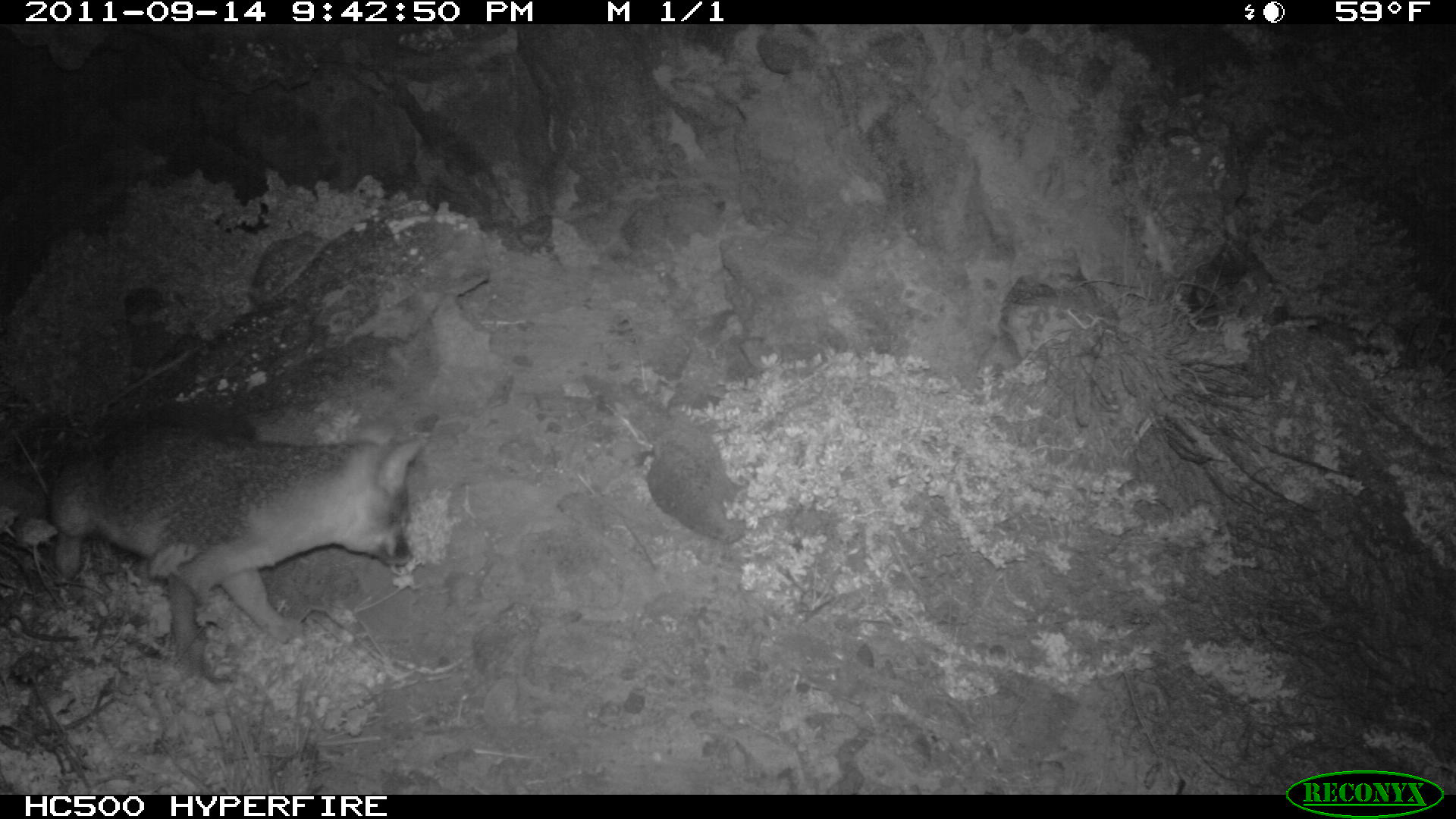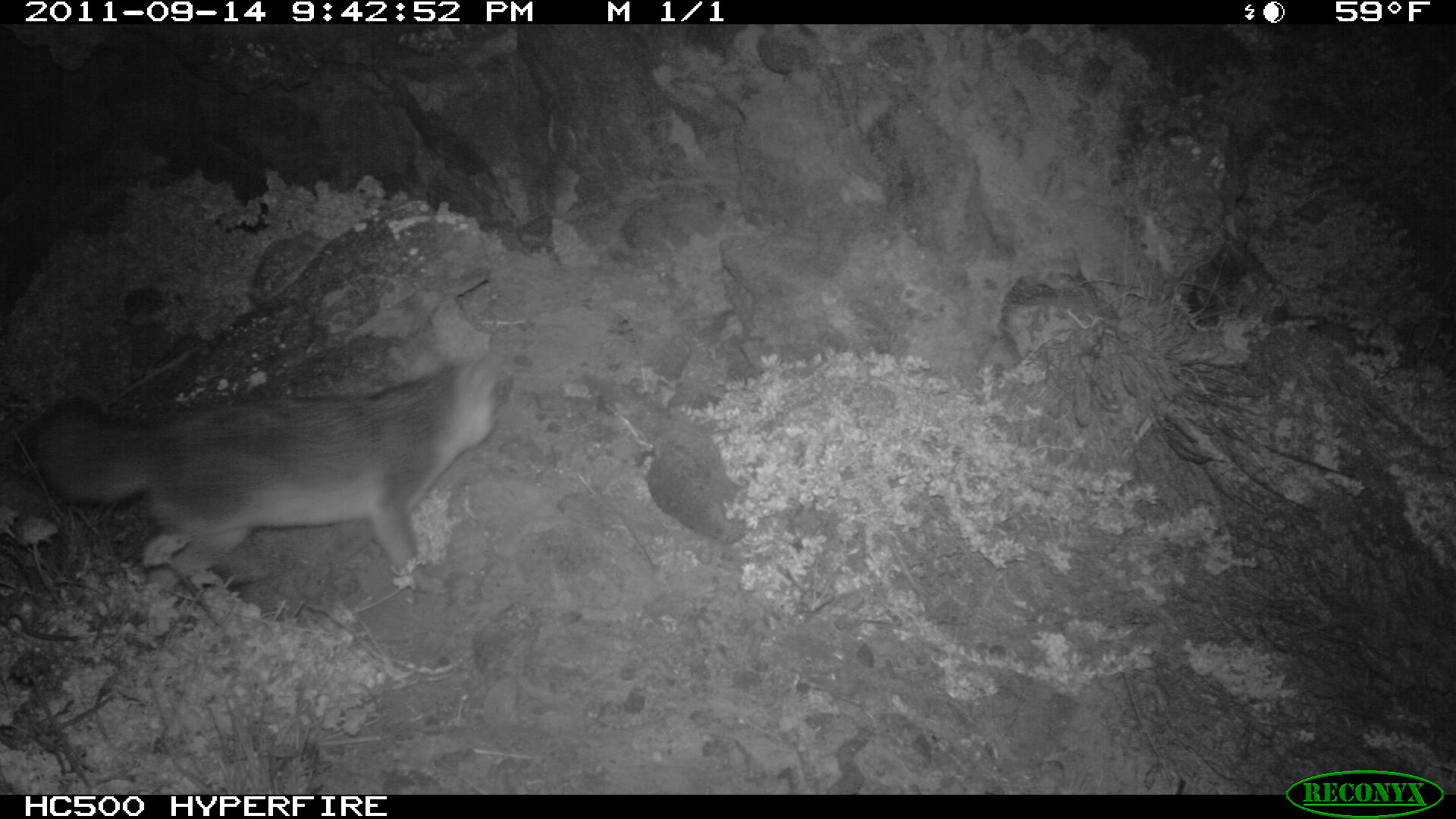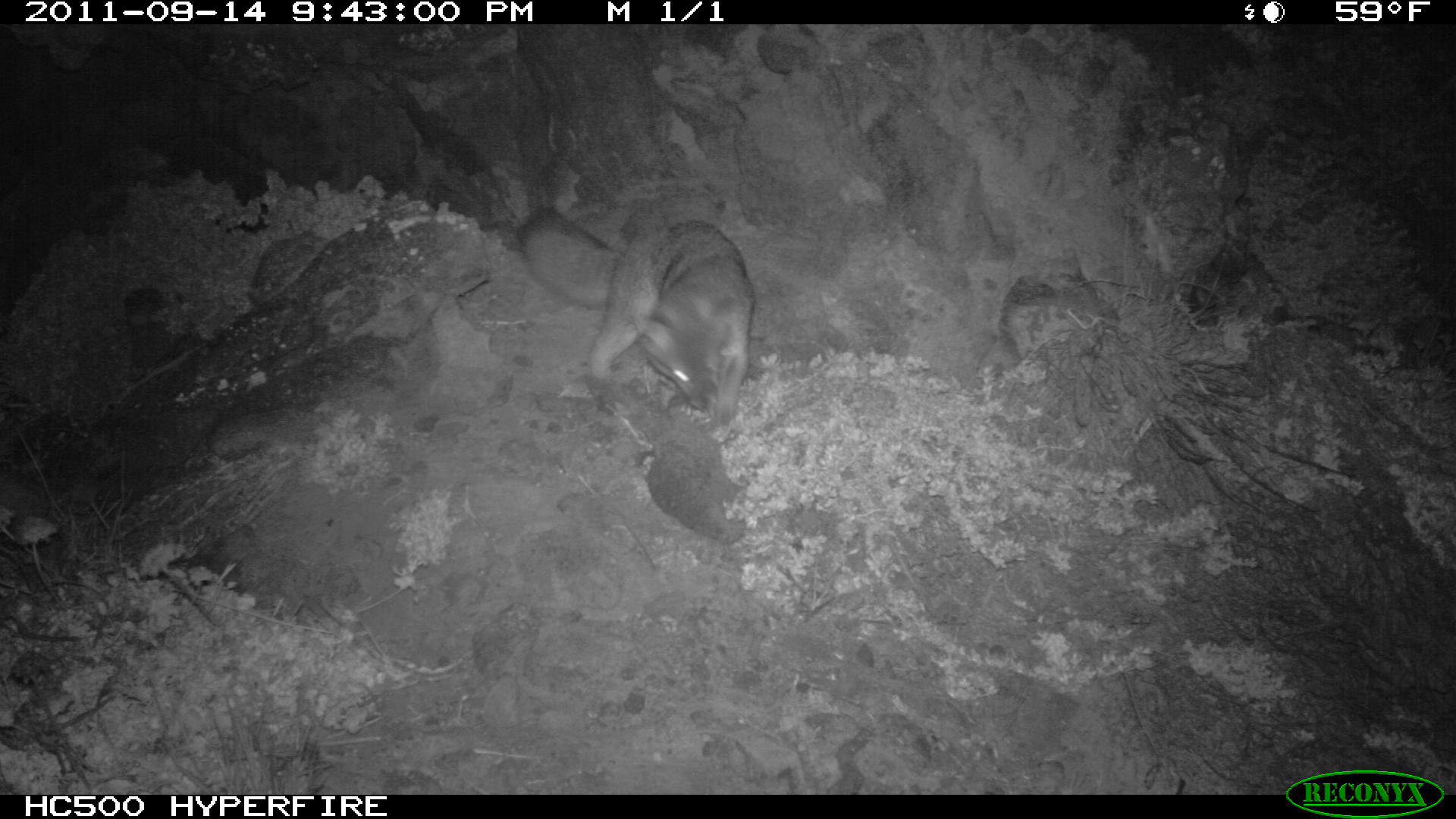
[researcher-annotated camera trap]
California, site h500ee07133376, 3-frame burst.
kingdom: Animalia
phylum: Chordata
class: Mammalia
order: Carnivora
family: Canidae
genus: Urocyon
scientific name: Urocyon littoralis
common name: island fox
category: fox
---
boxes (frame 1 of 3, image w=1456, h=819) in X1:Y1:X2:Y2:
fox: 51:423:423:686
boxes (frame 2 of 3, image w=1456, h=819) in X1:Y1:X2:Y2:
fox: 27:350:513:594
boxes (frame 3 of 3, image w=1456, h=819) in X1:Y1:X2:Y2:
fox: 515:206:754:427